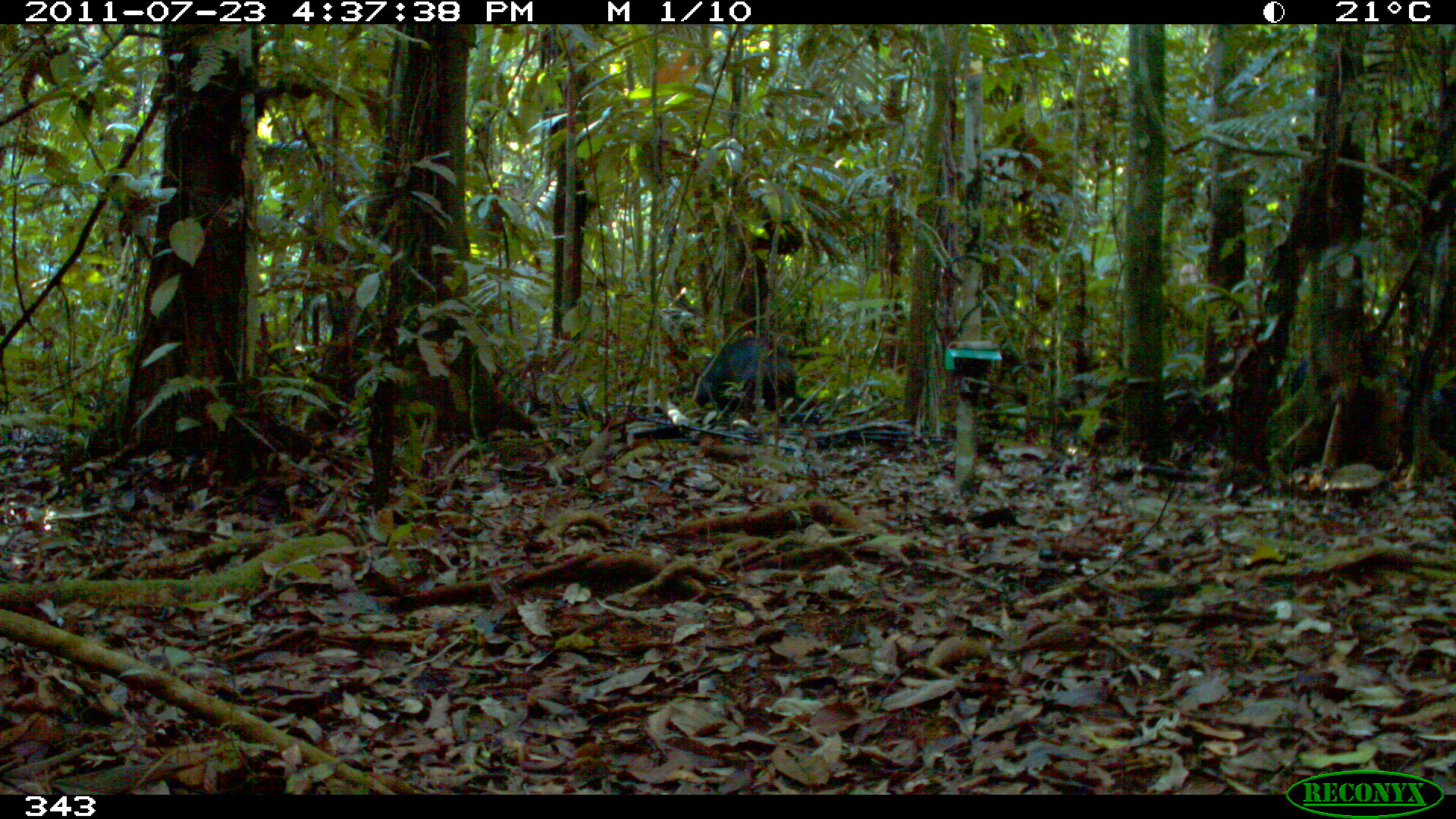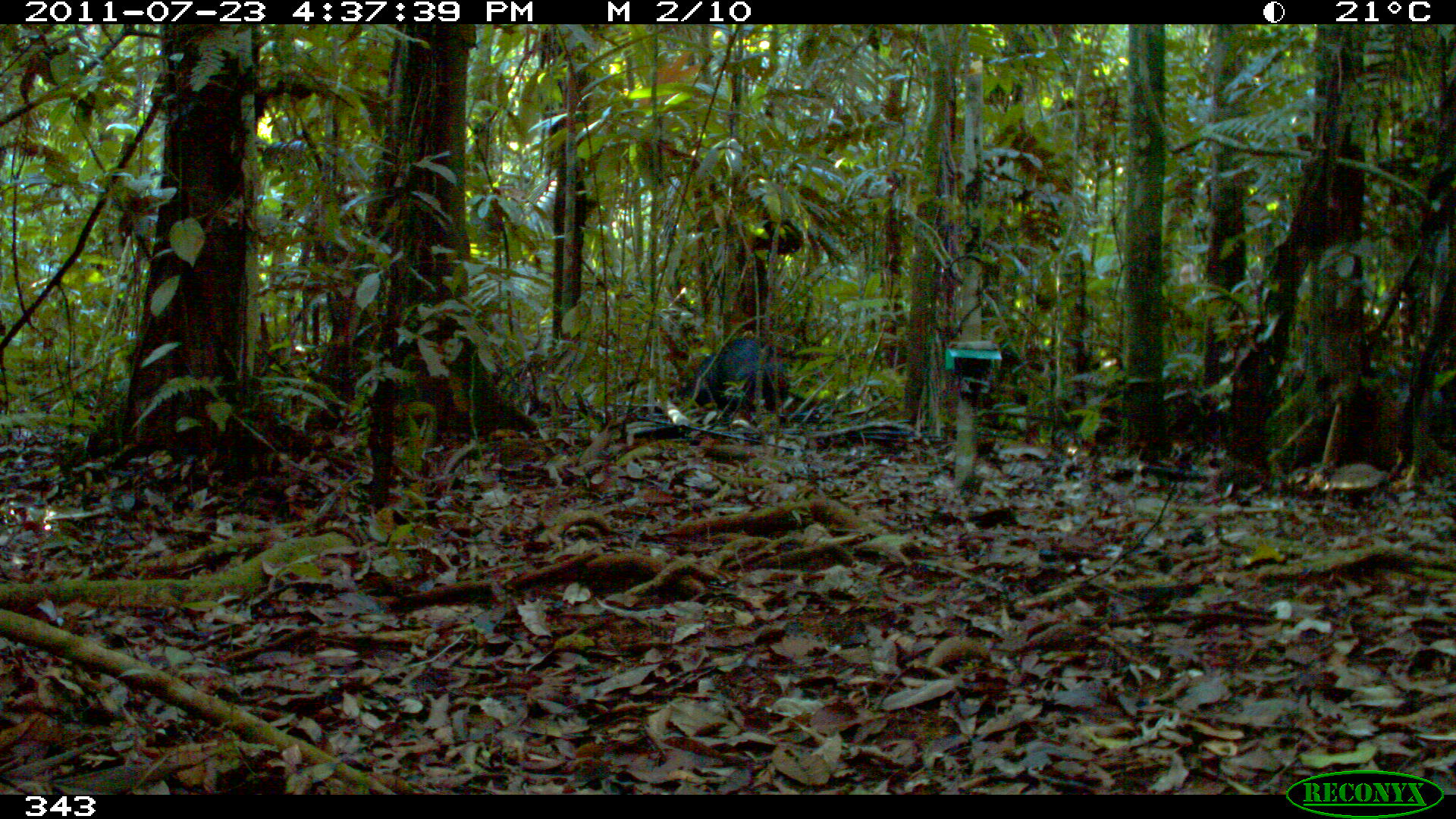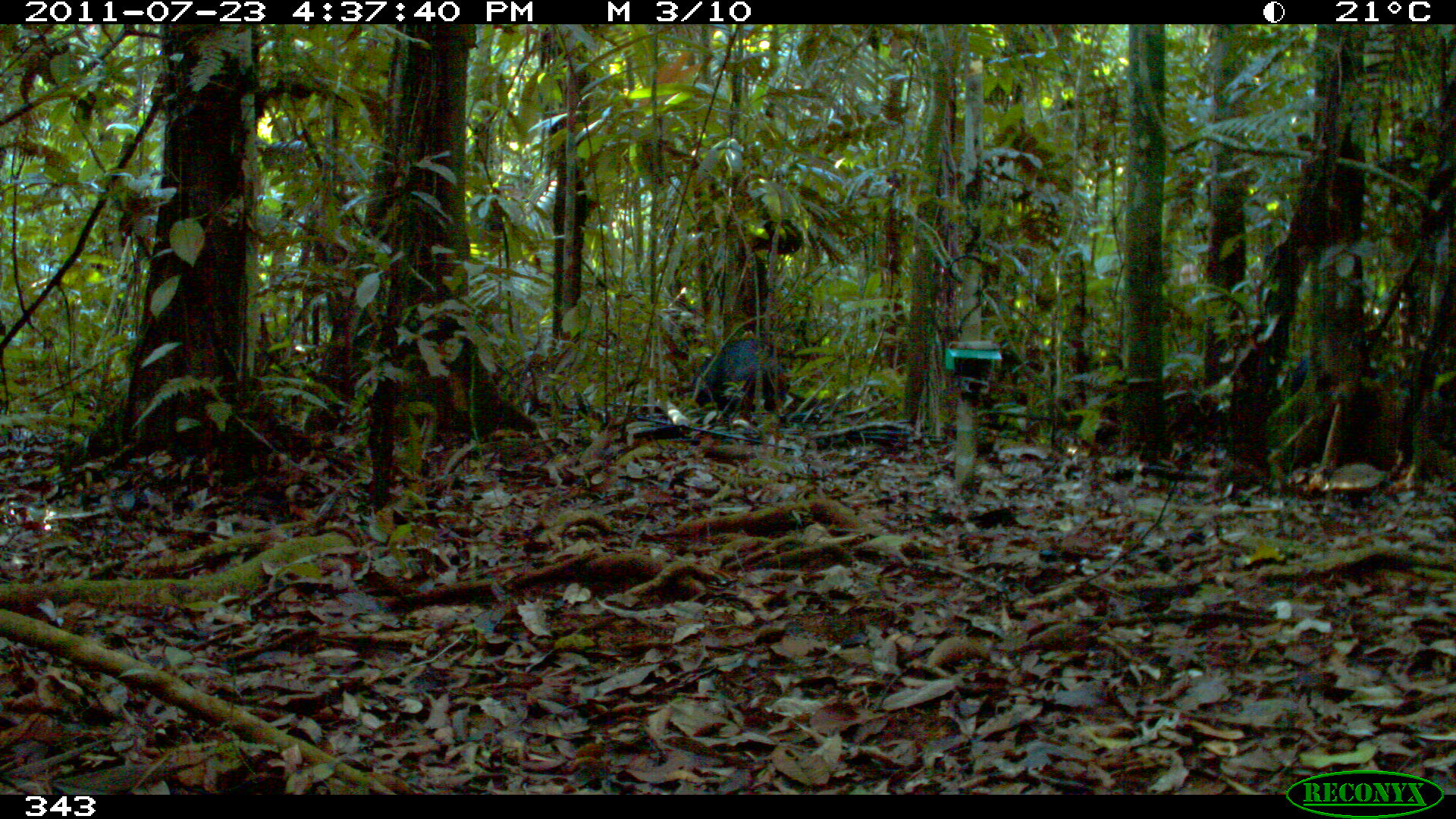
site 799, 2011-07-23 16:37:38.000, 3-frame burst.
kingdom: Animalia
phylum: Chordata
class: Mammalia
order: Artiodactyla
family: Tayassuidae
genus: Tayassu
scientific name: Tayassu pecari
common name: white-lipped peccary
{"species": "Tayassu pecari (white-lipped peccary)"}